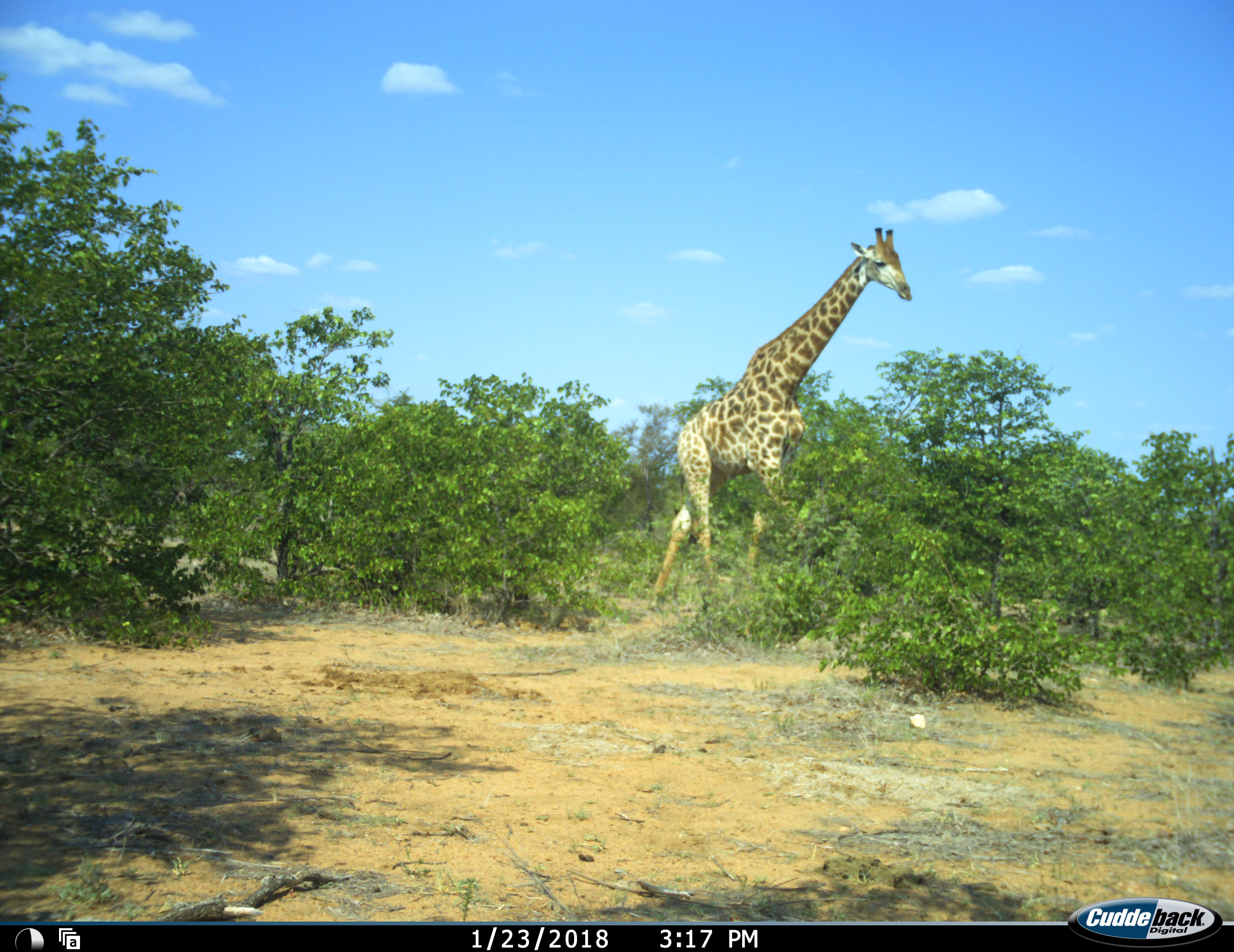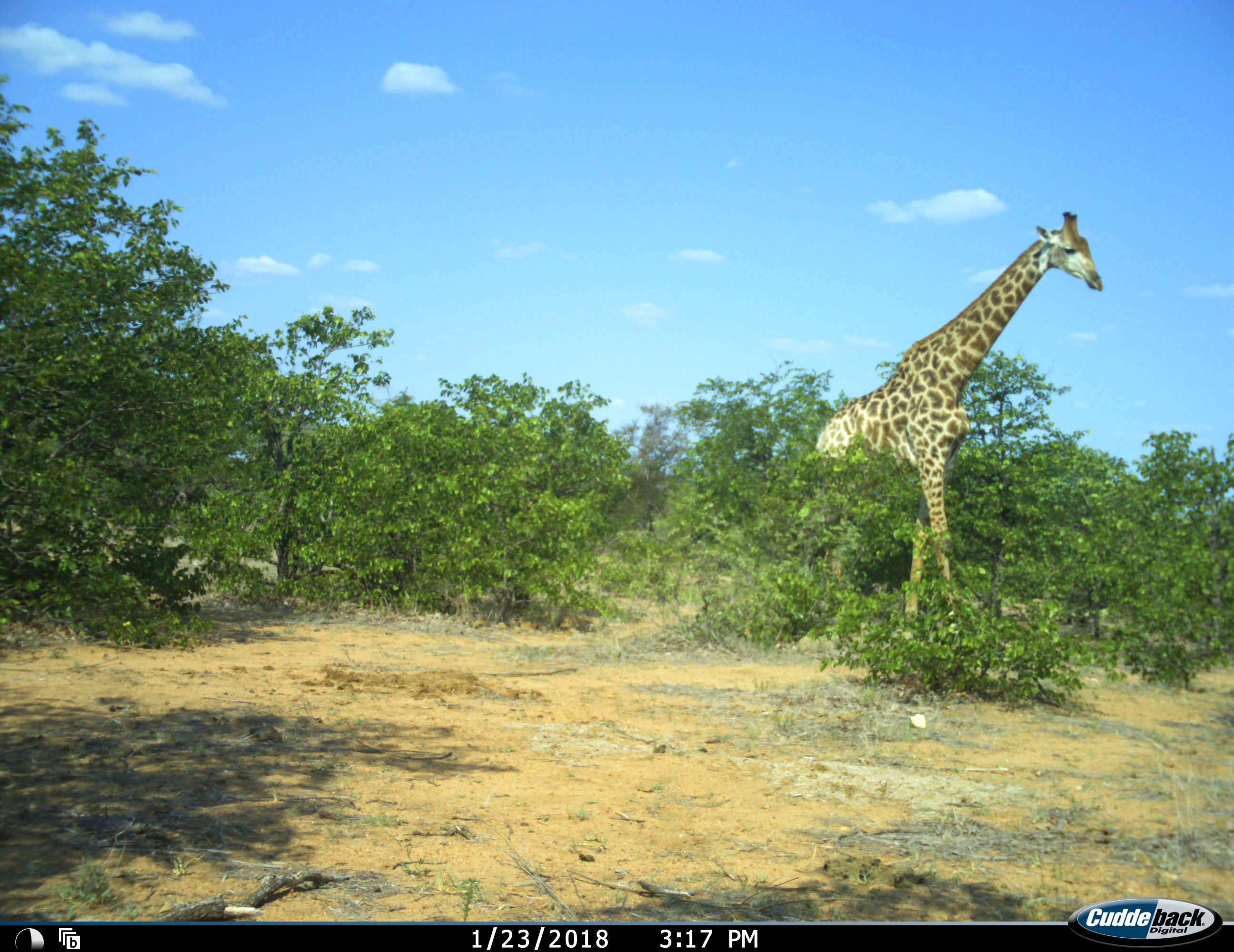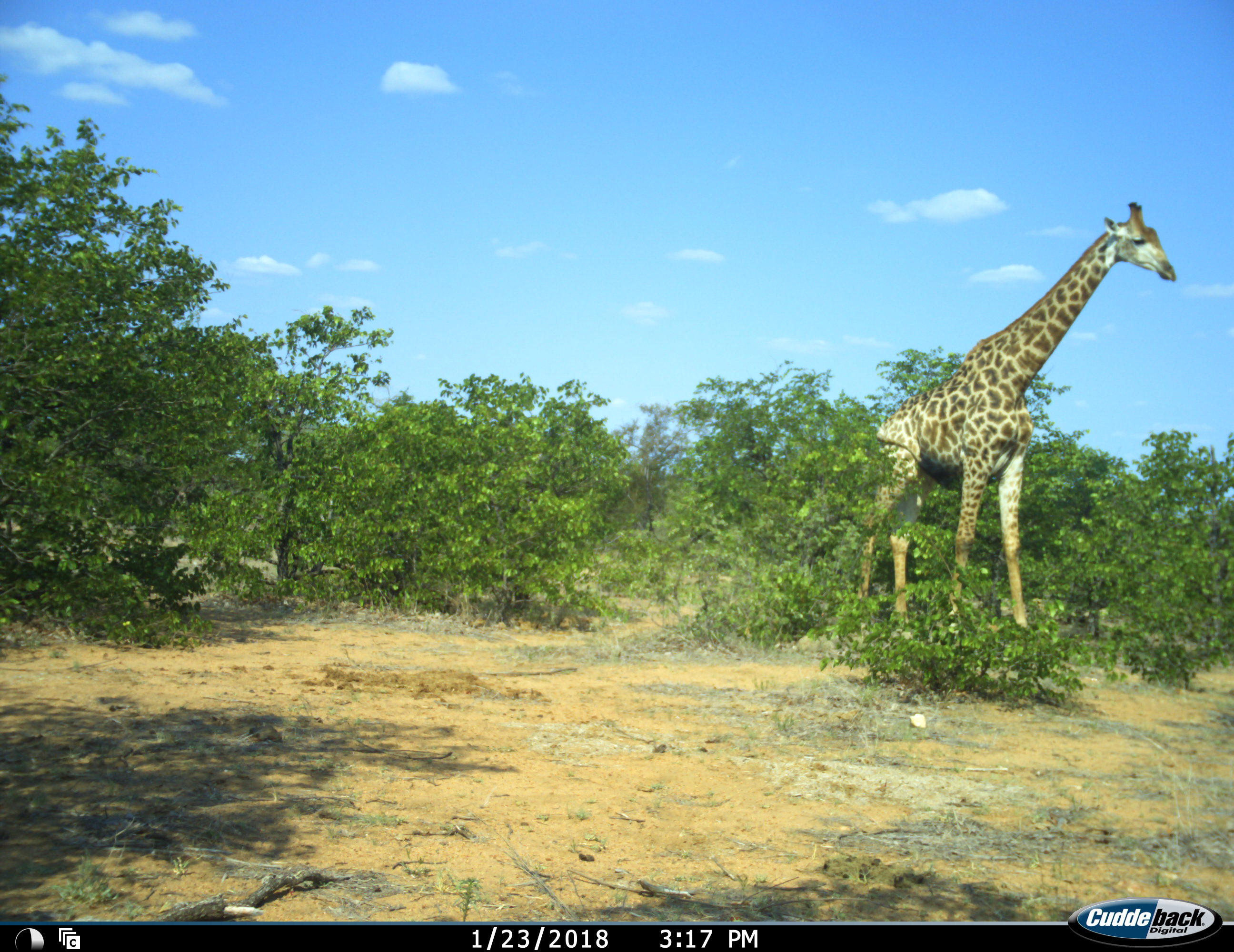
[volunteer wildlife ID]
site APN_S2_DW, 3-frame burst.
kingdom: Animalia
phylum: Chordata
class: Mammalia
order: Artiodactyla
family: Giraffidae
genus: Giraffa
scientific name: Giraffa camelopardalis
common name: giraffe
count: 1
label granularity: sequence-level